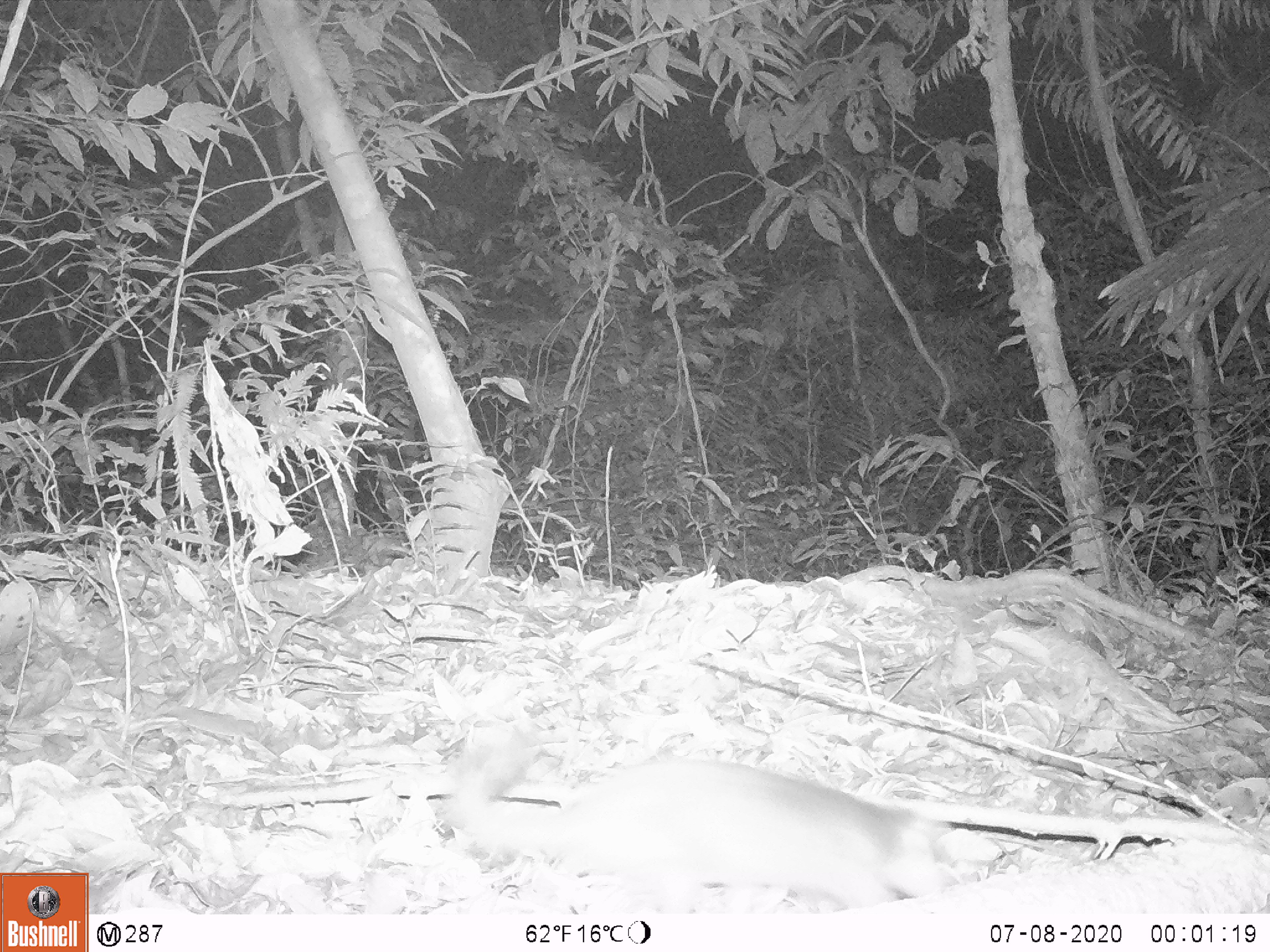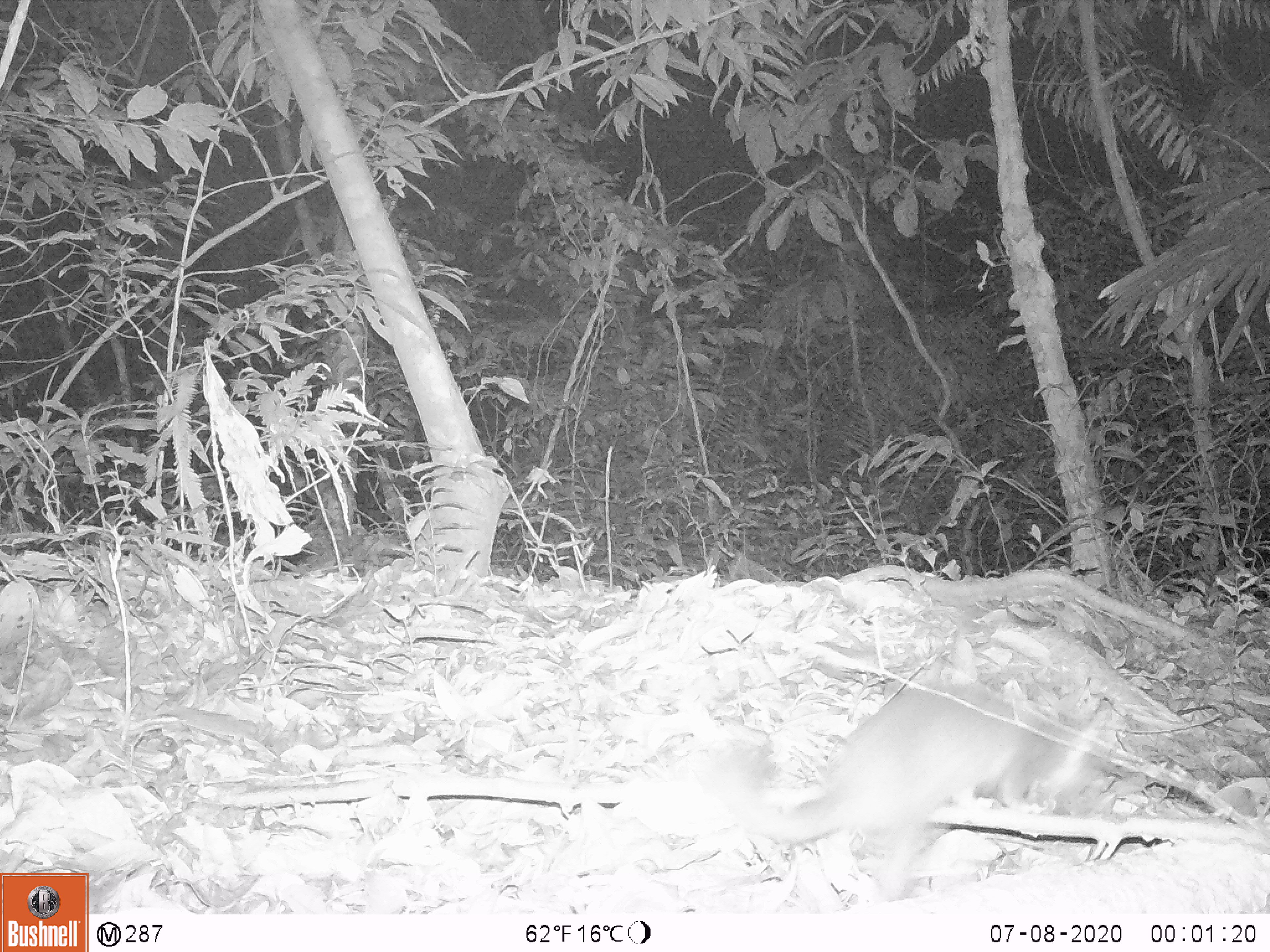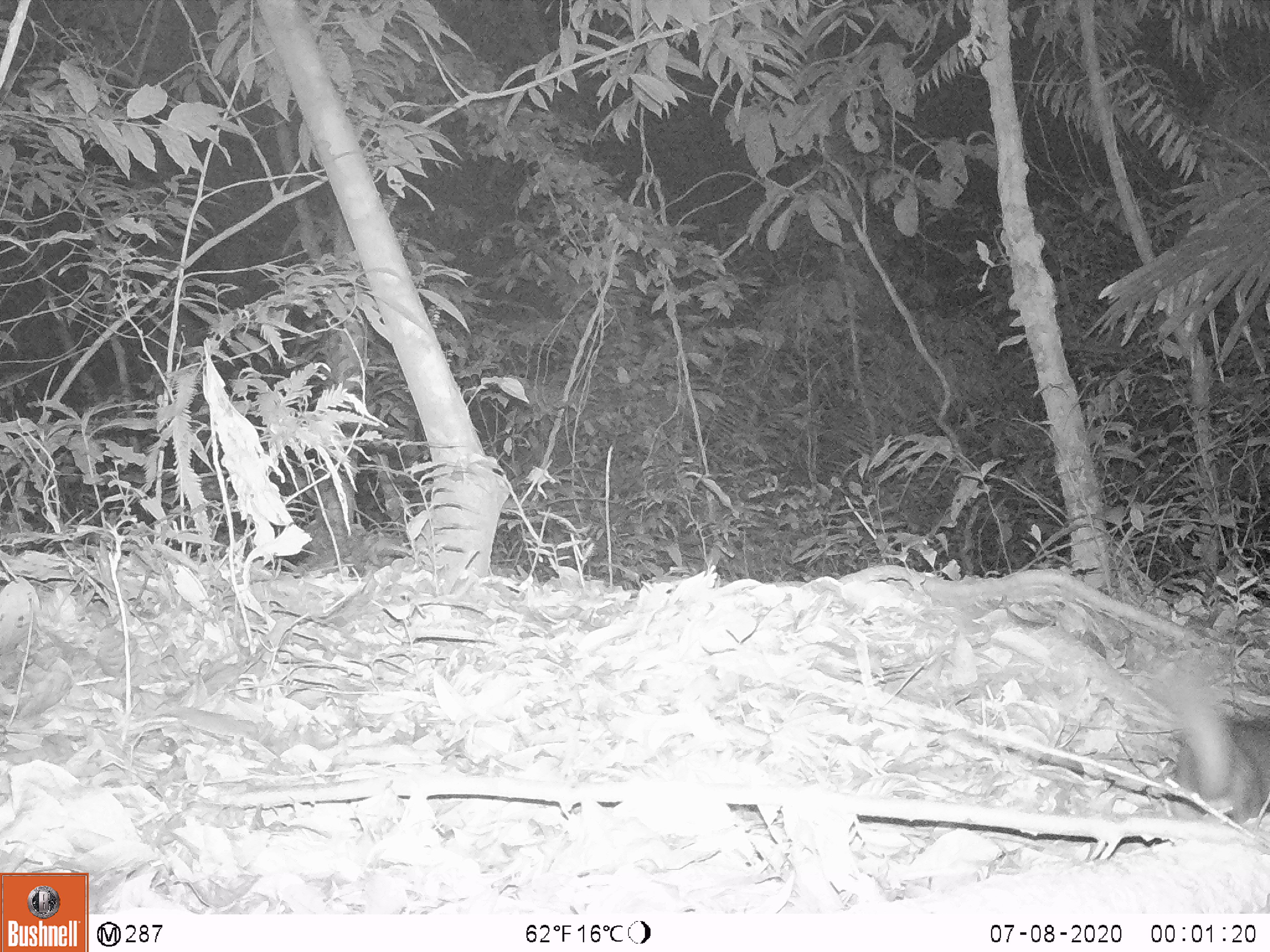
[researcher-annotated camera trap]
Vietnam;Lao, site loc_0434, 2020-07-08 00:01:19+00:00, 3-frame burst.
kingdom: Animalia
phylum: Chordata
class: Mammalia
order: Carnivora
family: Mustelidae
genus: Melogale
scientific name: Melogale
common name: ferret badger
Ferret badger (Melogale). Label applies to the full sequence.